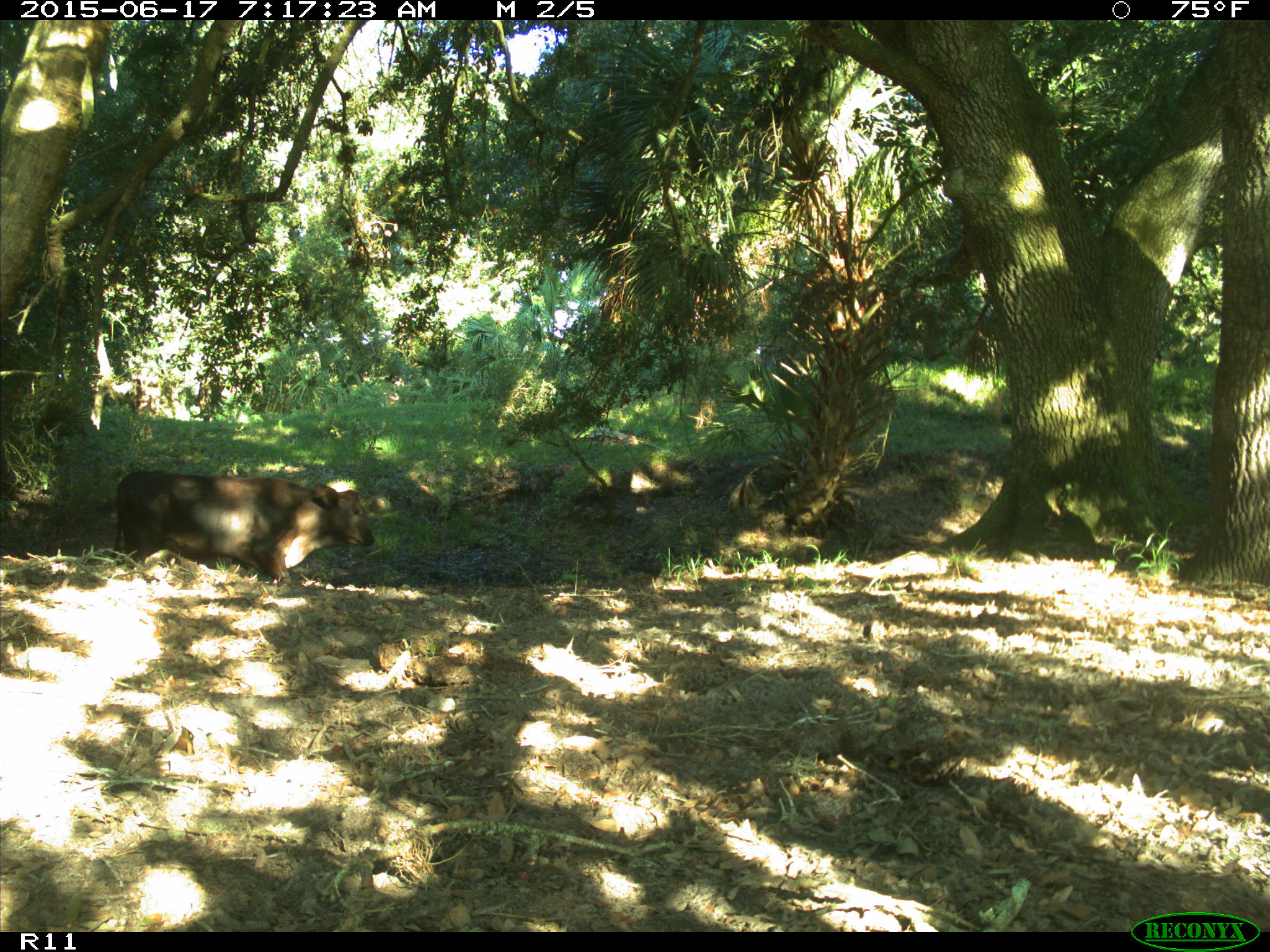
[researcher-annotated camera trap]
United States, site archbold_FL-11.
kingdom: Animalia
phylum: Chordata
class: Mammalia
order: Artiodactyla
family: Bovidae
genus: Bos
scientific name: Bos taurus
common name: domestic cow